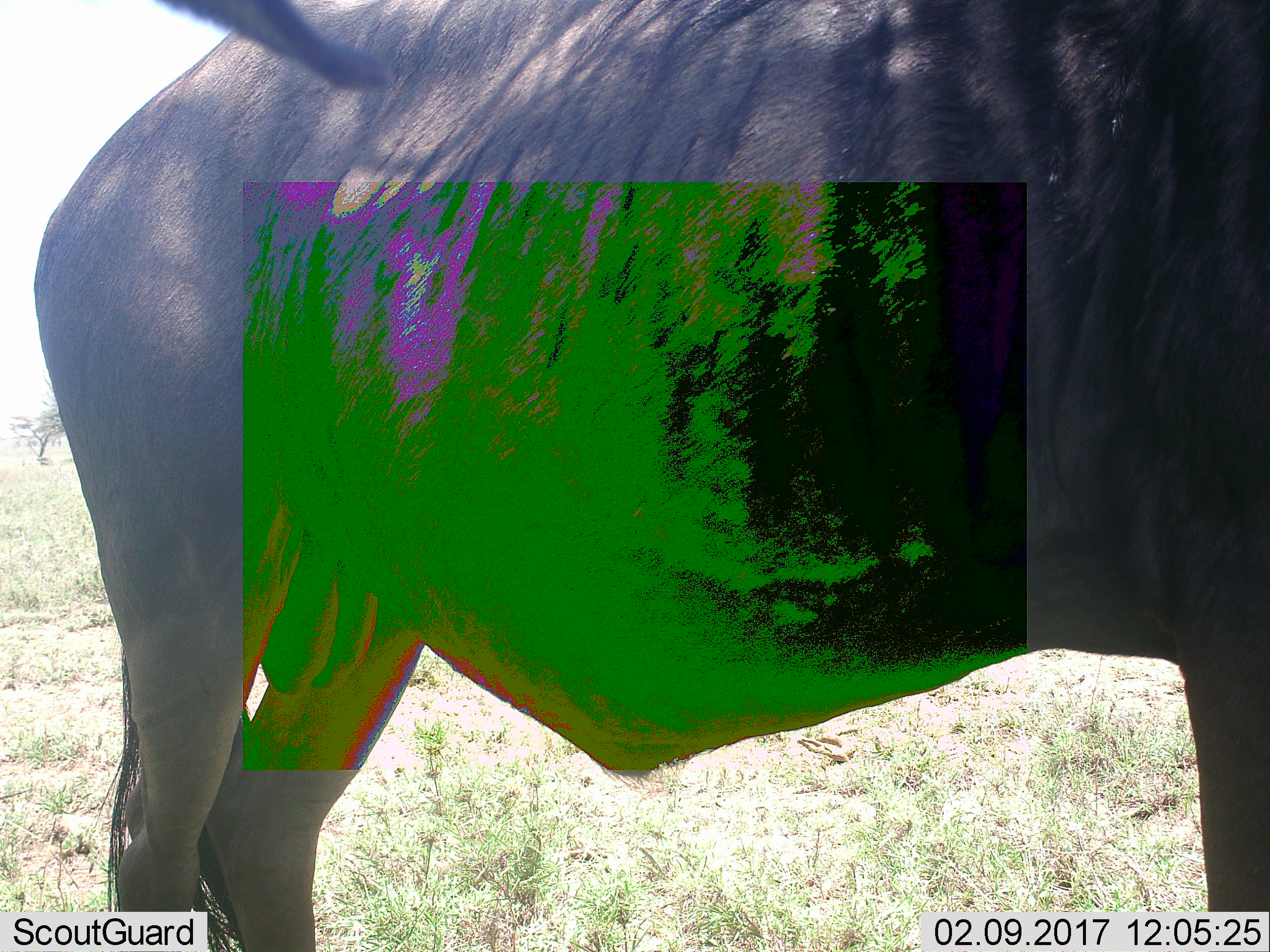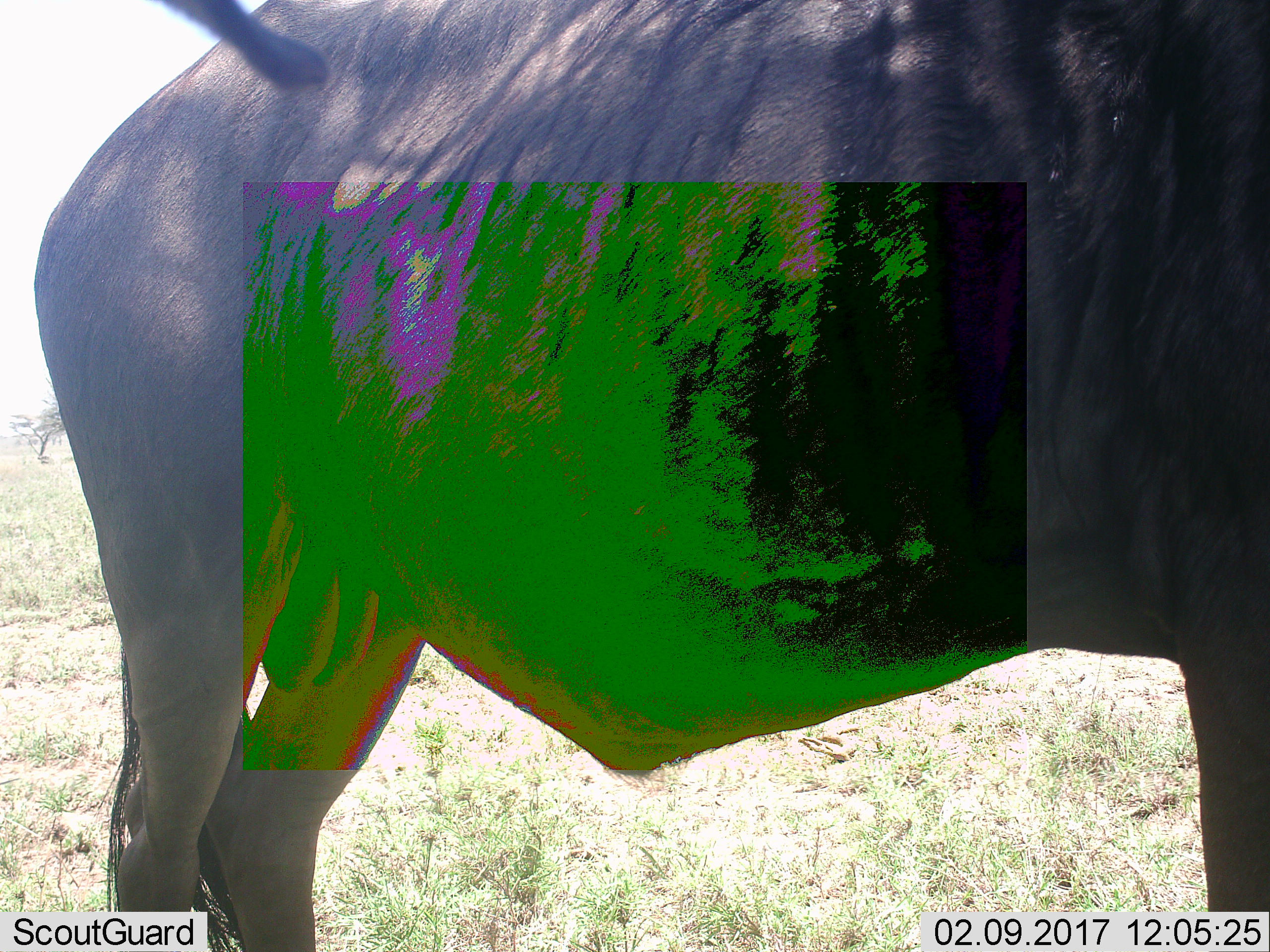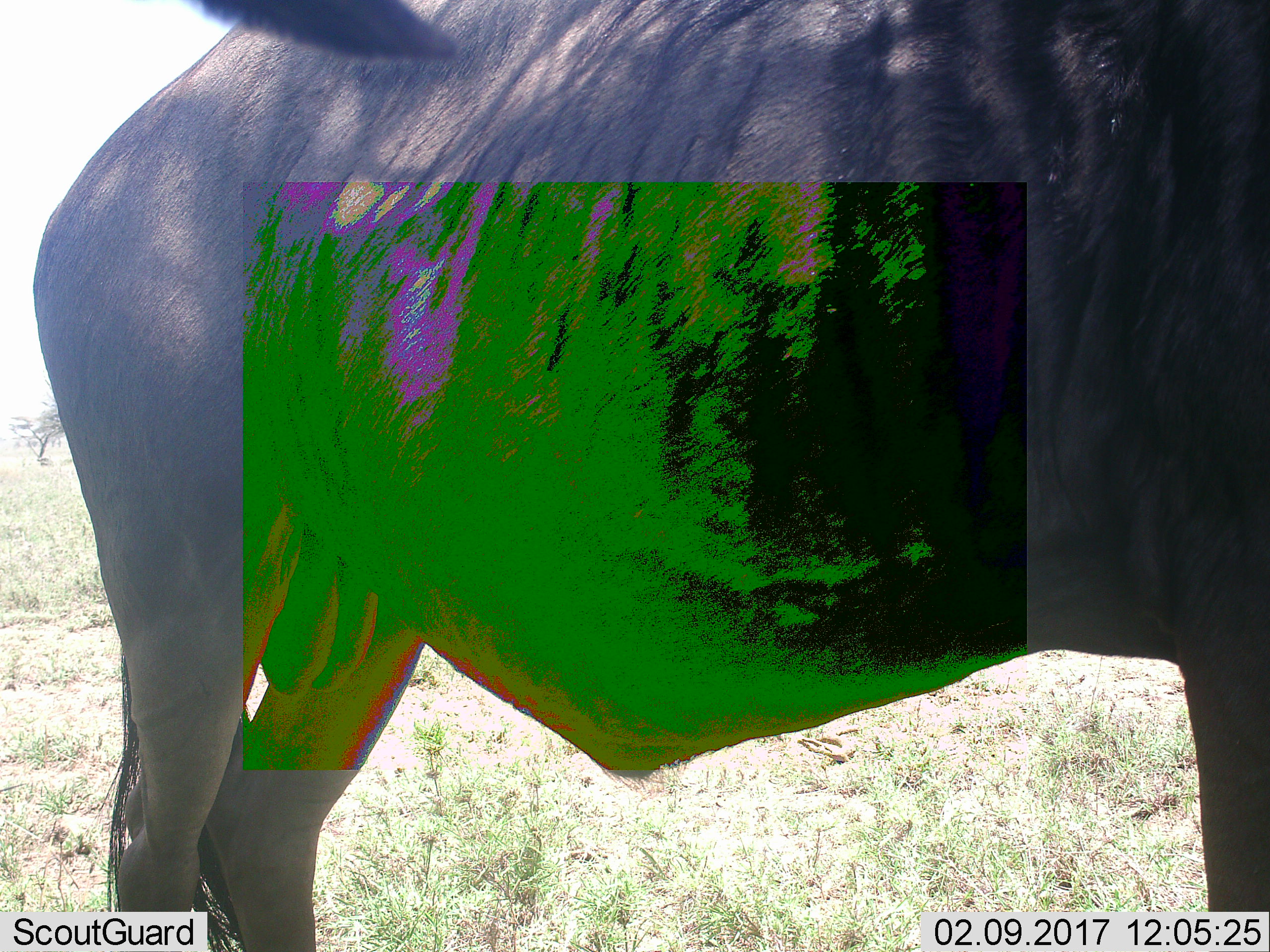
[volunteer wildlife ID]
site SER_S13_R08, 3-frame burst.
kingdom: Animalia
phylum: Chordata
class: Mammalia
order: Artiodactyla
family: Bovidae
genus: Connochaetes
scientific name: Connochaetes taurinus taurinus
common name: blue wildebeest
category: wildebeestblue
Wildebeestblue (blue wildebeest) (Connochaetes taurinus taurinus), count 2. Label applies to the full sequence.